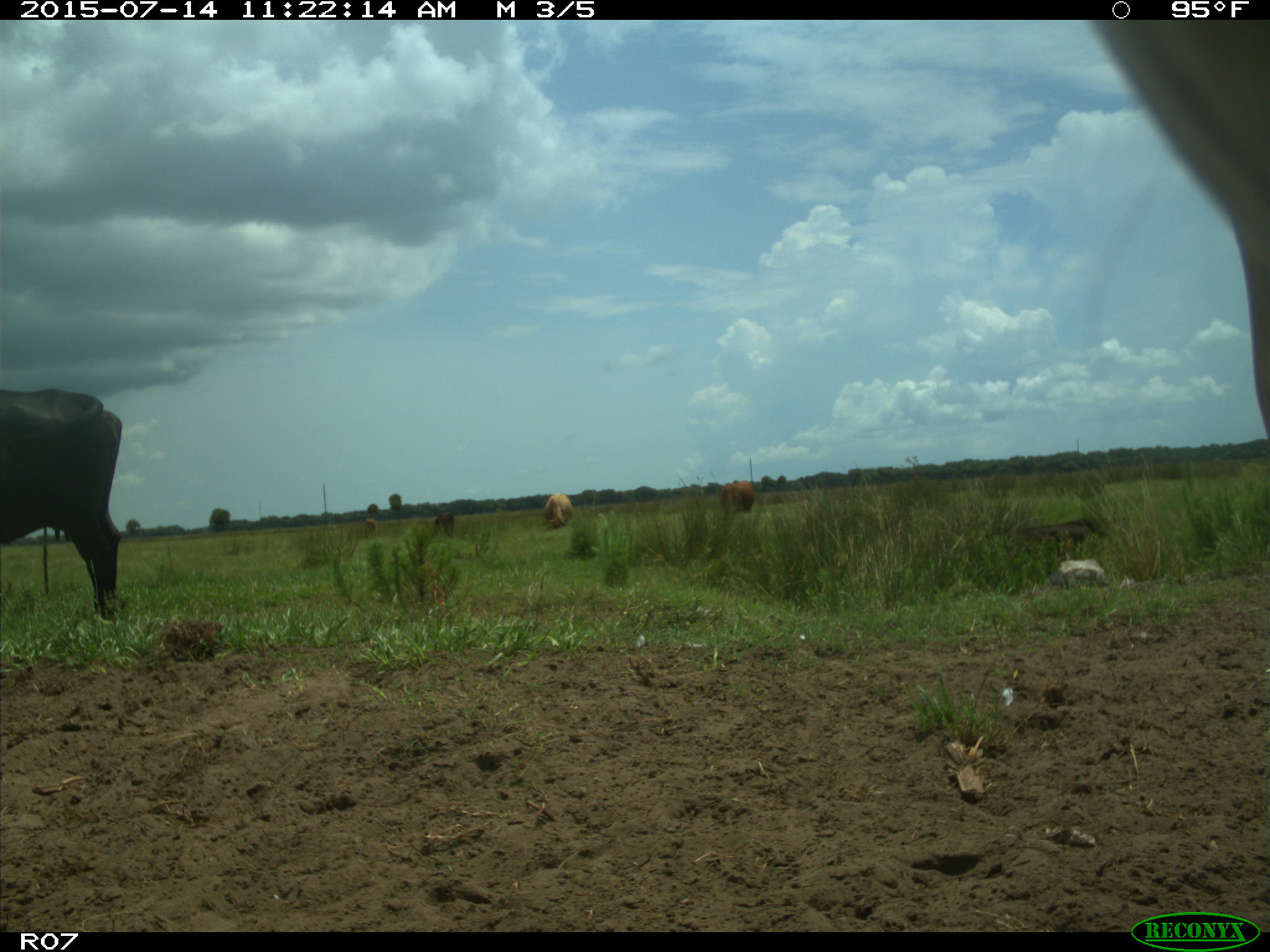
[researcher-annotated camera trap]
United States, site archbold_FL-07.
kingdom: Animalia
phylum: Chordata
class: Mammalia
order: Artiodactyla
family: Bovidae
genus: Bos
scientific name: Bos taurus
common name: domestic cow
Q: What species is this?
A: Bos taurus (domestic cow).